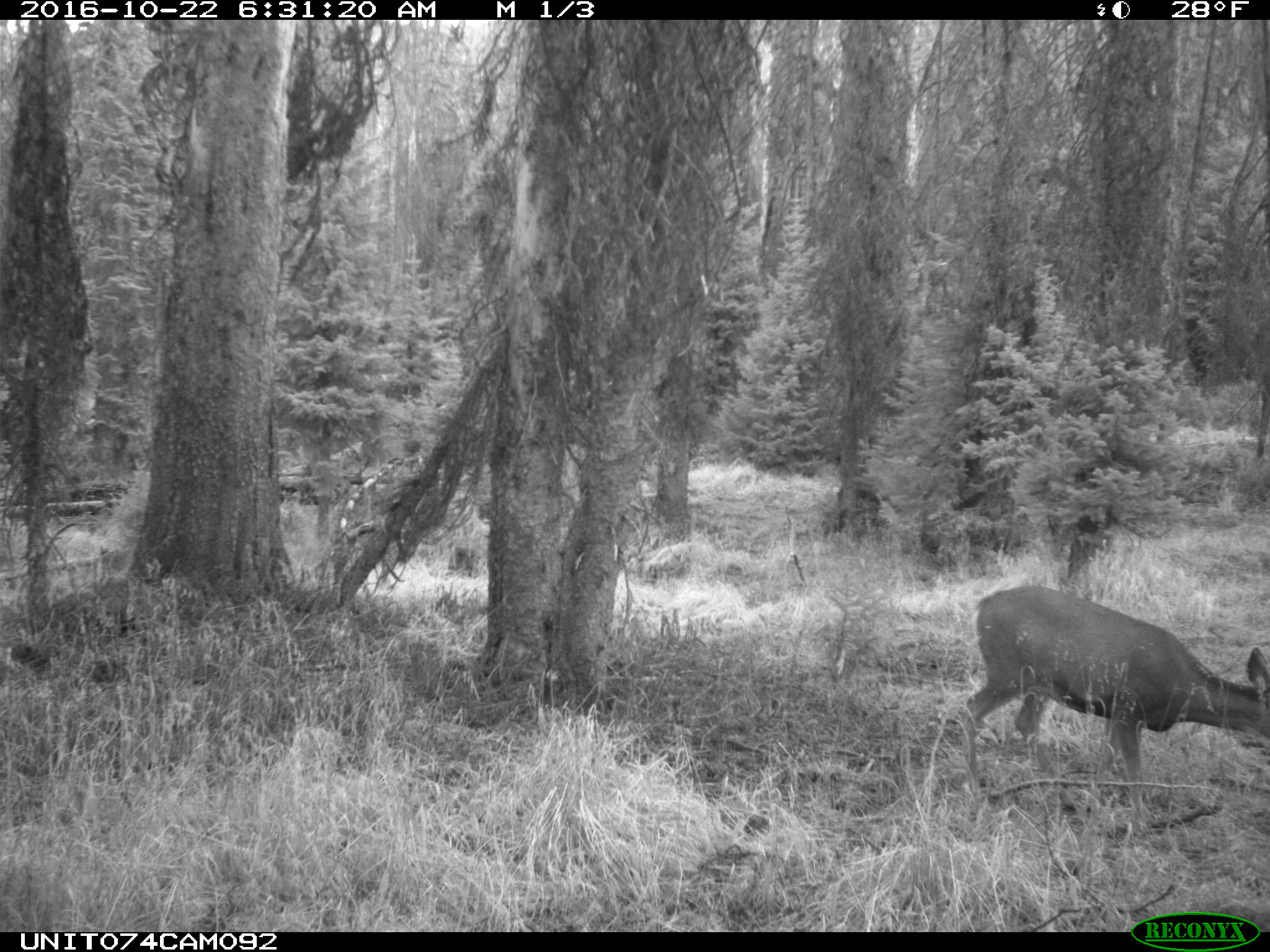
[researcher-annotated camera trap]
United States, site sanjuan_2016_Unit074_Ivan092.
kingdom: Animalia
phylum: Chordata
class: Mammalia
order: Artiodactyla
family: Cervidae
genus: Odocoileus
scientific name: Odocoileus hemionus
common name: mule deer